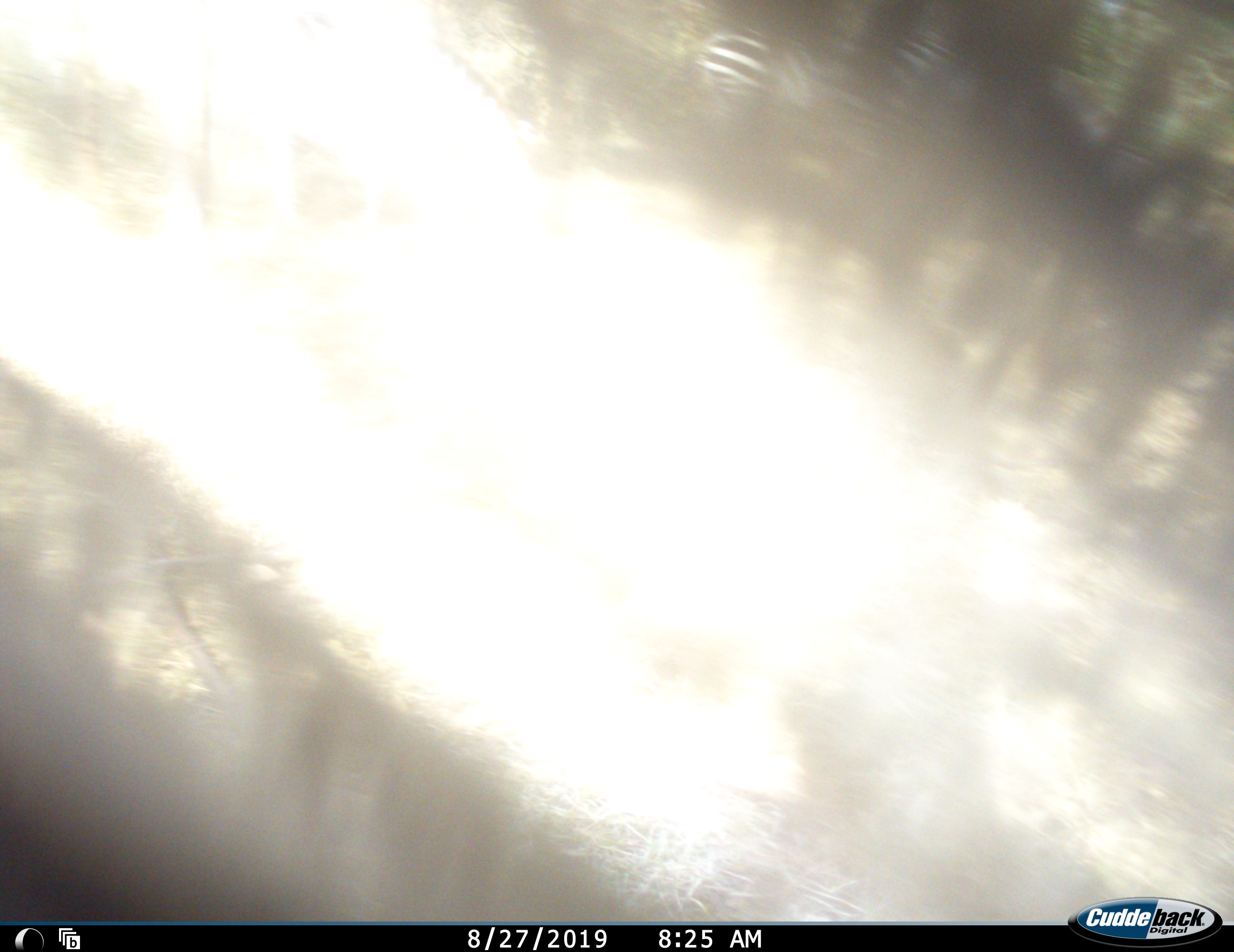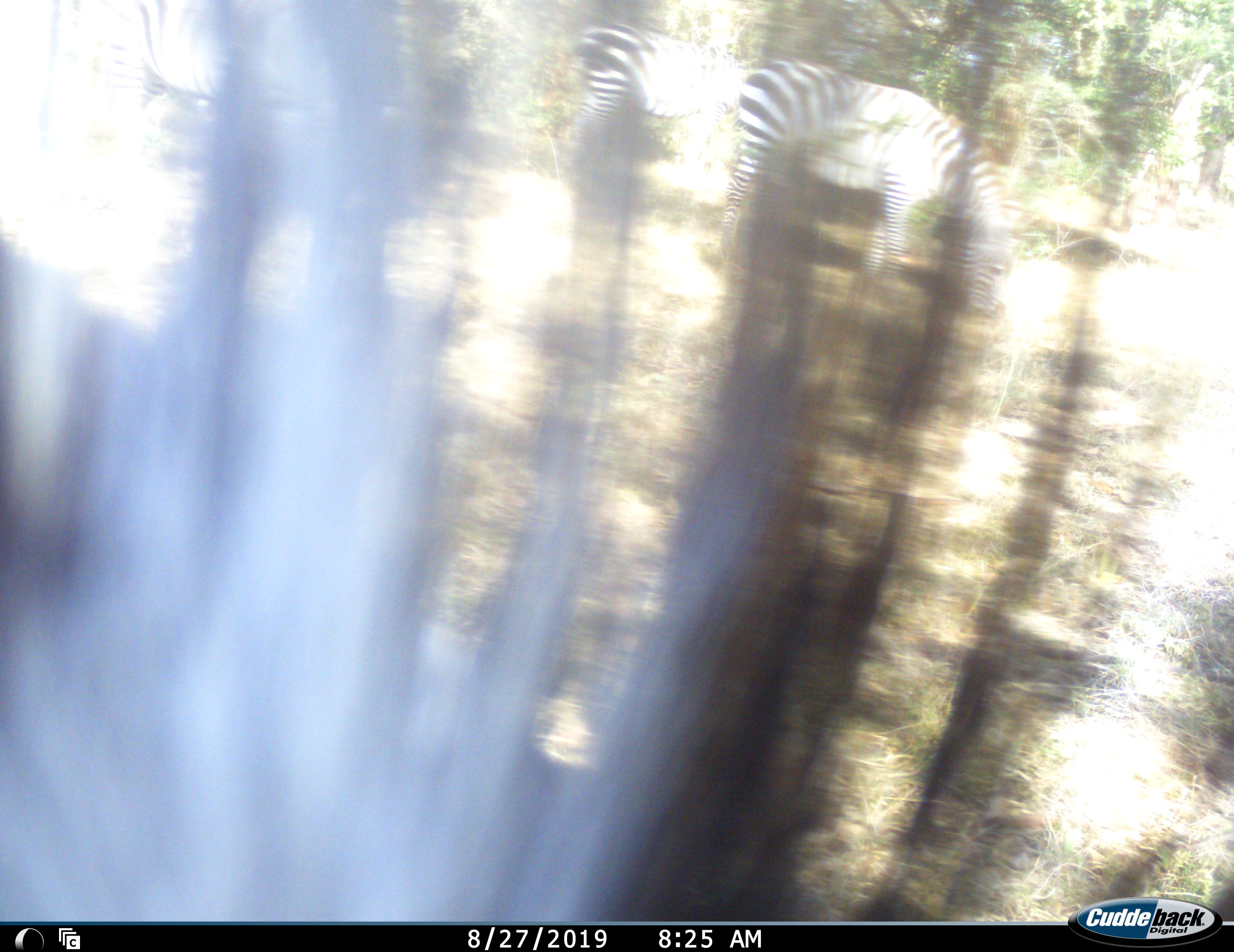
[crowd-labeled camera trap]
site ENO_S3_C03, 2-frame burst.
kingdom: Animalia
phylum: Chordata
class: Mammalia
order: Perissodactyla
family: Equidae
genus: Equus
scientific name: Equus quagga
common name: plains zebra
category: zebraplains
Zebraplains (plains zebra) (Equus quagga), count 3. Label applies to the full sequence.